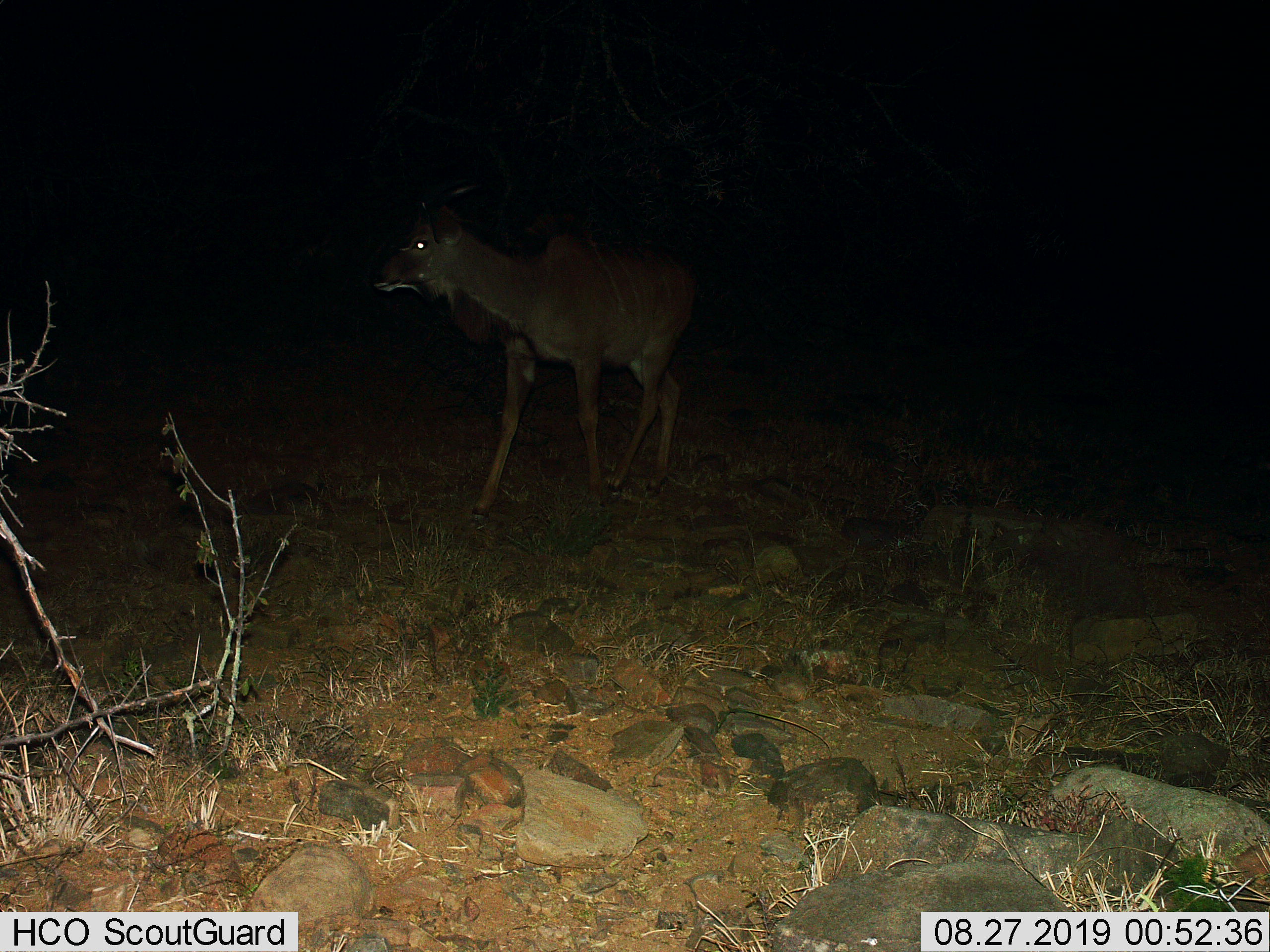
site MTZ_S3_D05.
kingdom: Animalia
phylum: Chordata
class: Mammalia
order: Artiodactyla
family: Bovidae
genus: Tragelaphus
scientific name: Tragelaphus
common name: kudu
Kudu (Tragelaphus), count 1. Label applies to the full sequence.